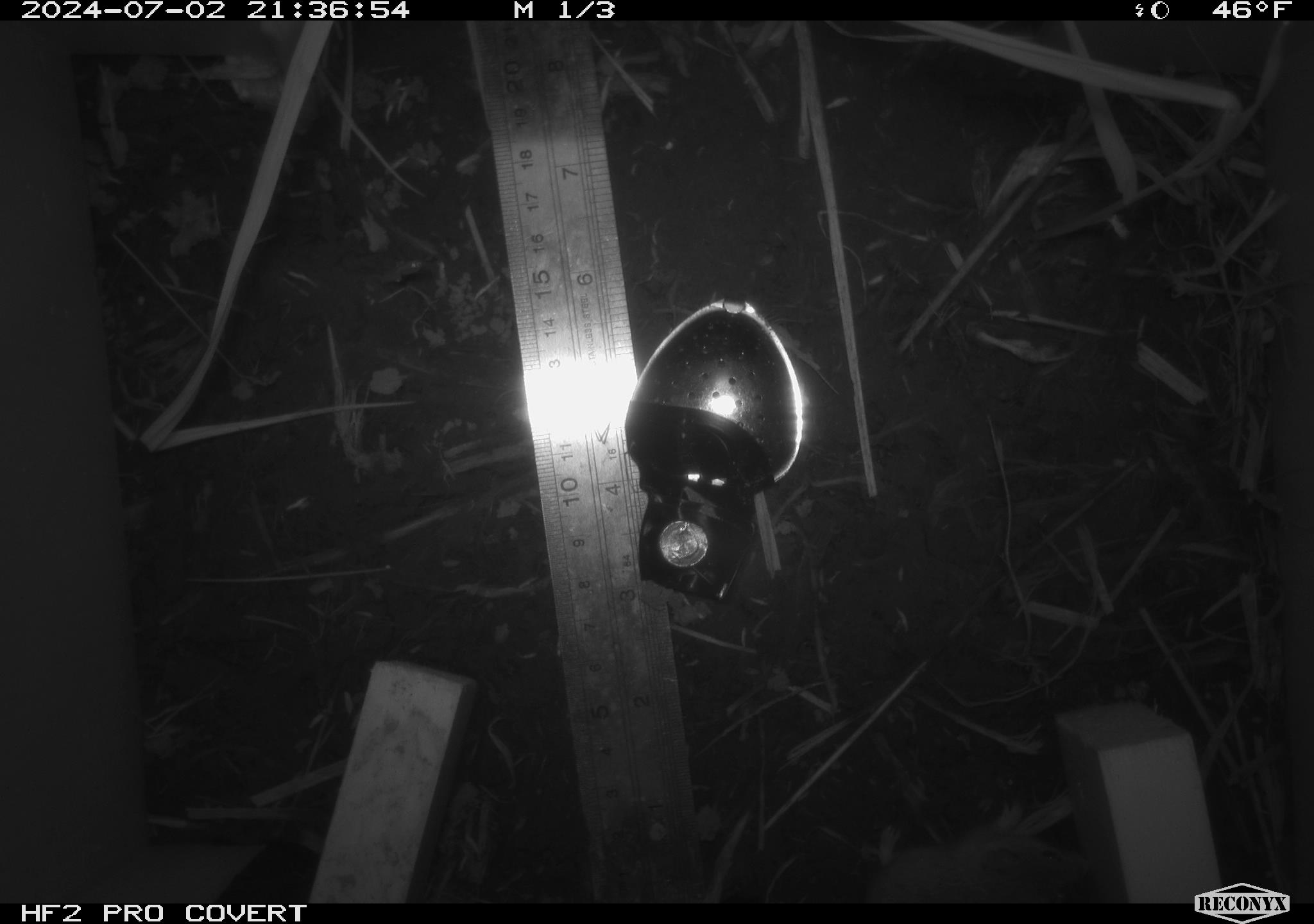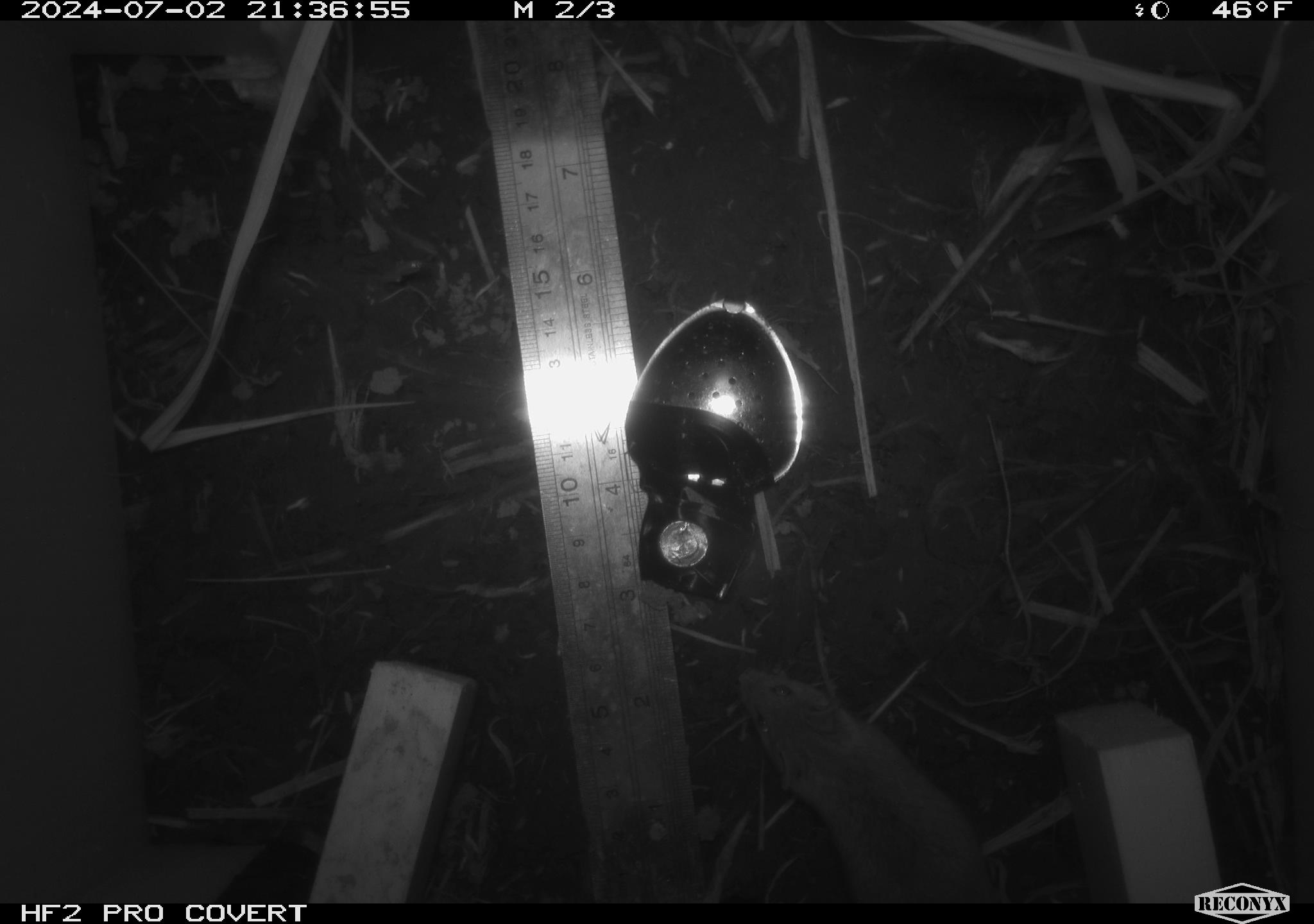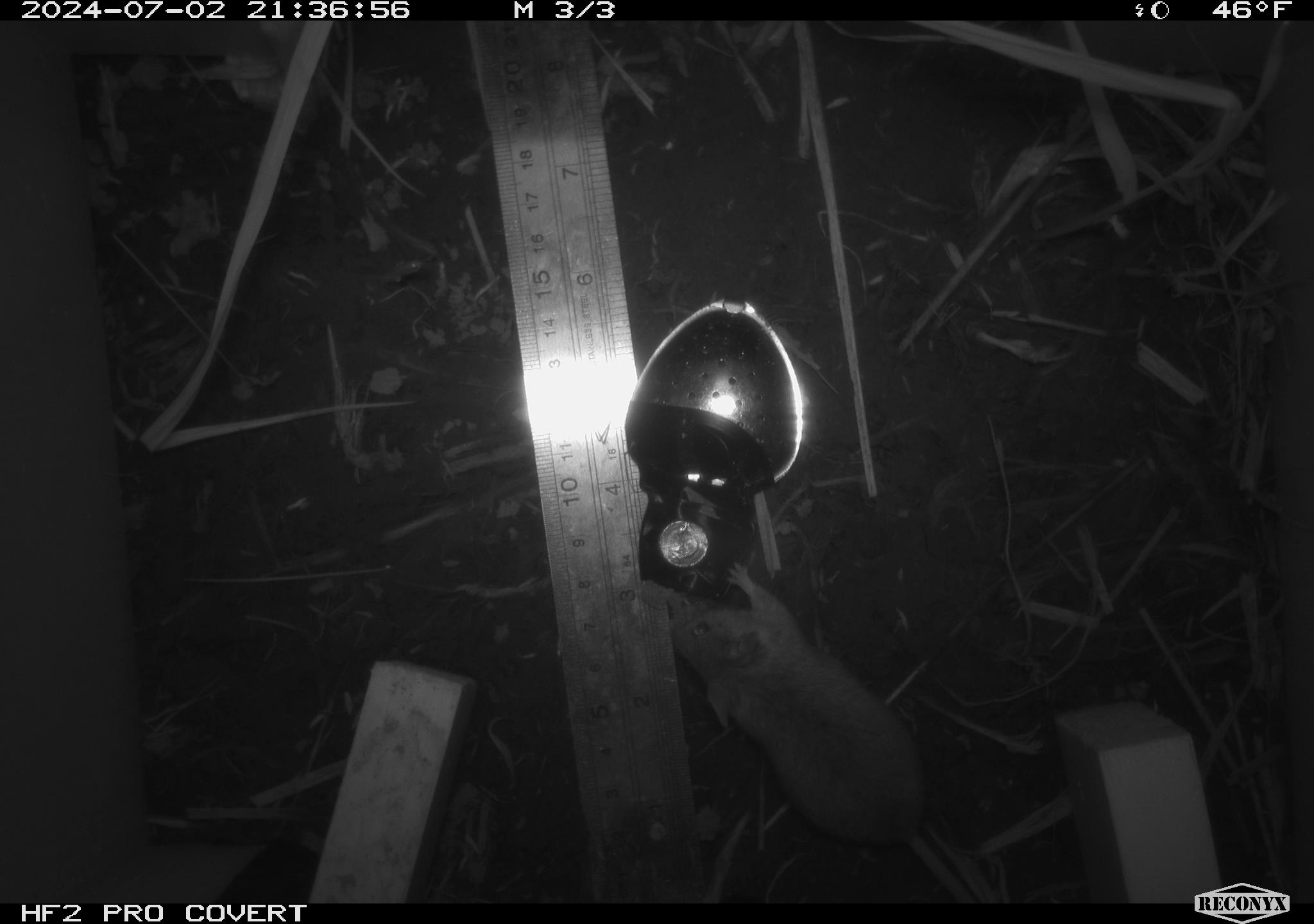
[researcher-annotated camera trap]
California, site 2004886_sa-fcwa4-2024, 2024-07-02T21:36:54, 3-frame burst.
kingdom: Animalia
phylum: Chordata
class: Mammalia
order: Rodentia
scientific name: Rodentia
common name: mouse species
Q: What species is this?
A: Mouse species (Rodentia).